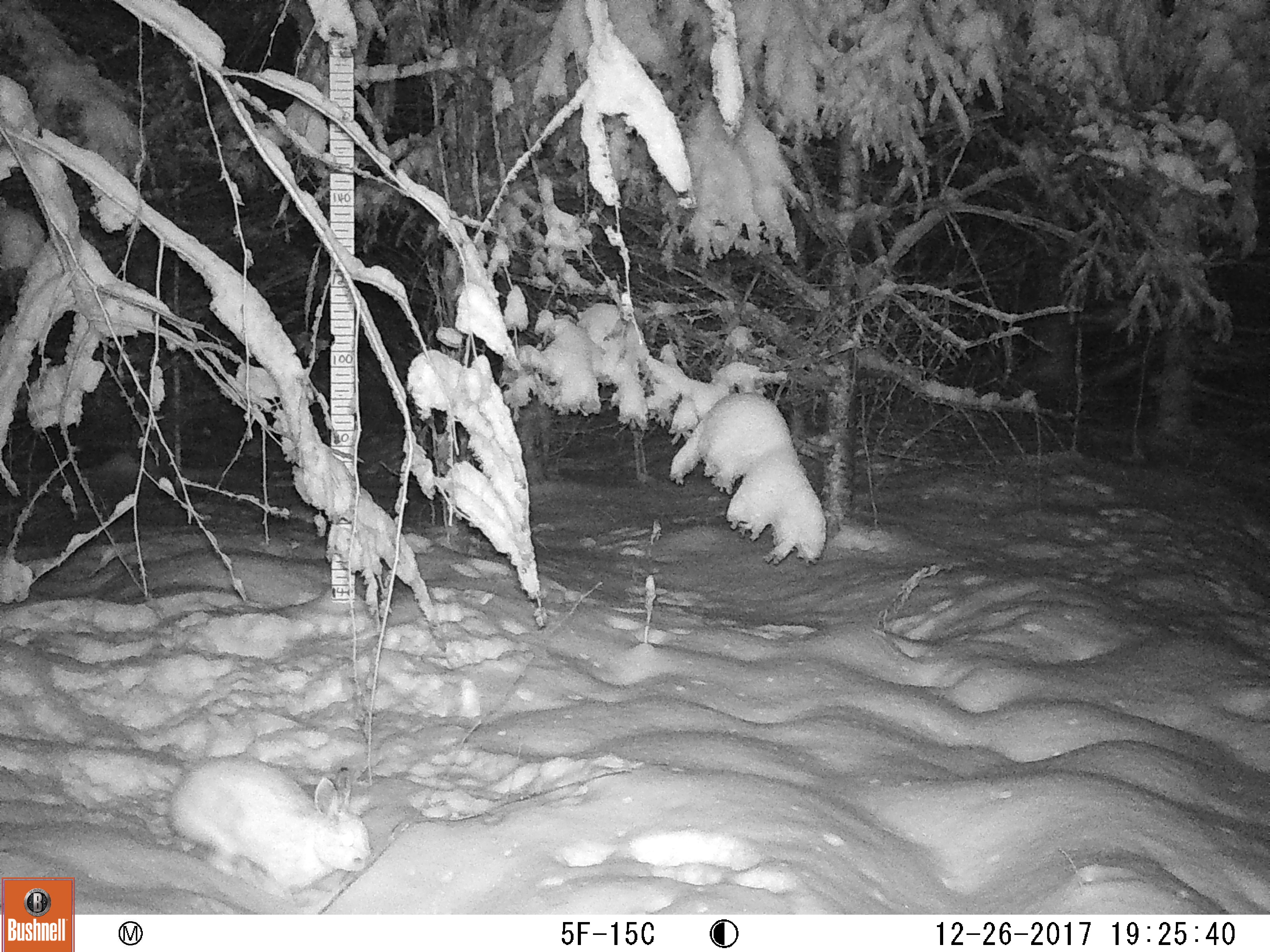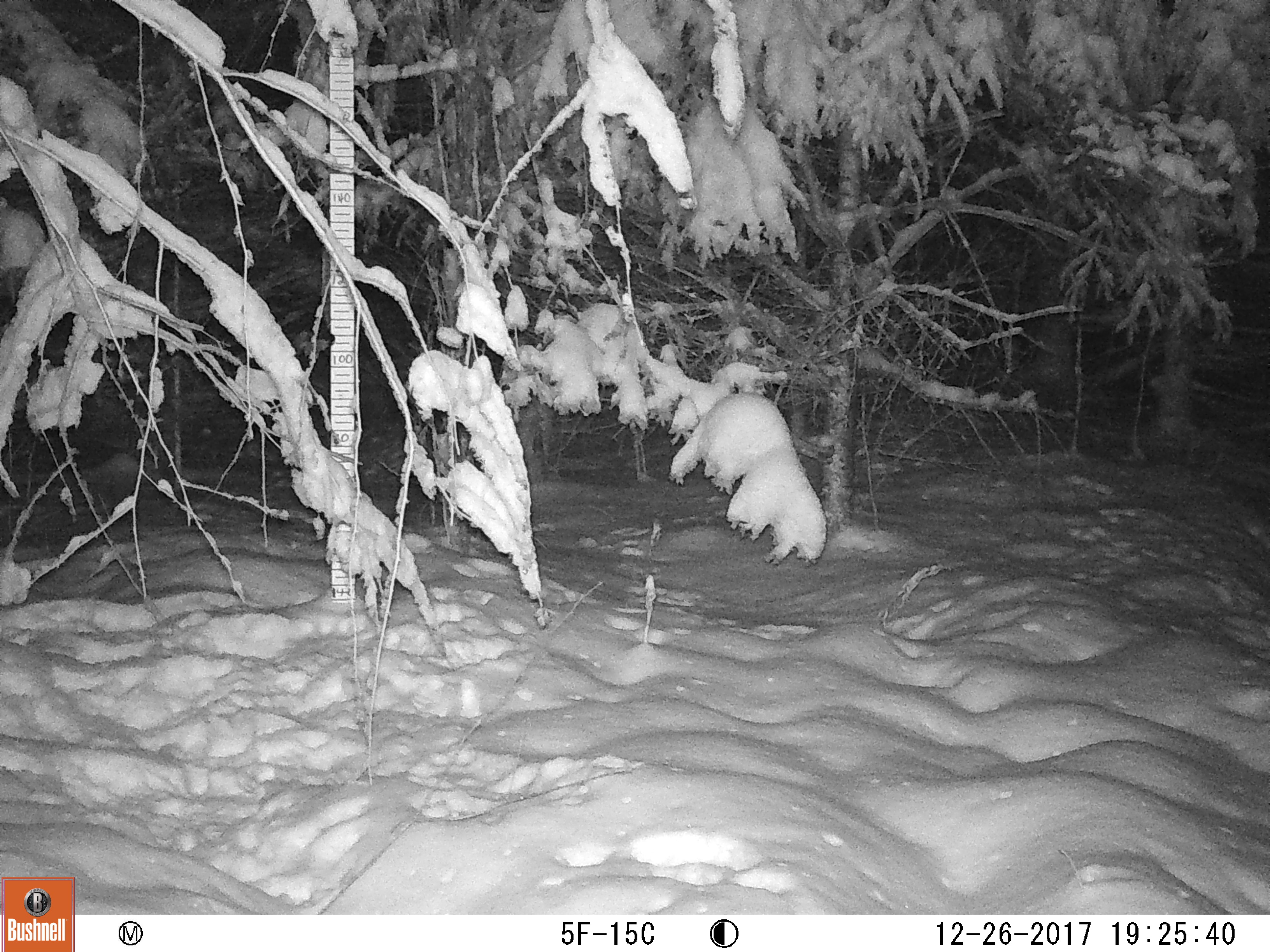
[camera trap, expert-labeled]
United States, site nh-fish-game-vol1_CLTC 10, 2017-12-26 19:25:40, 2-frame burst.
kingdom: Animalia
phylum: Chordata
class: Mammalia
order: Lagomorpha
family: Leporidae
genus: Lepus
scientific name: Lepus americanus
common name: snowshoe hare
Snowshoe hare (Lepus americanus).